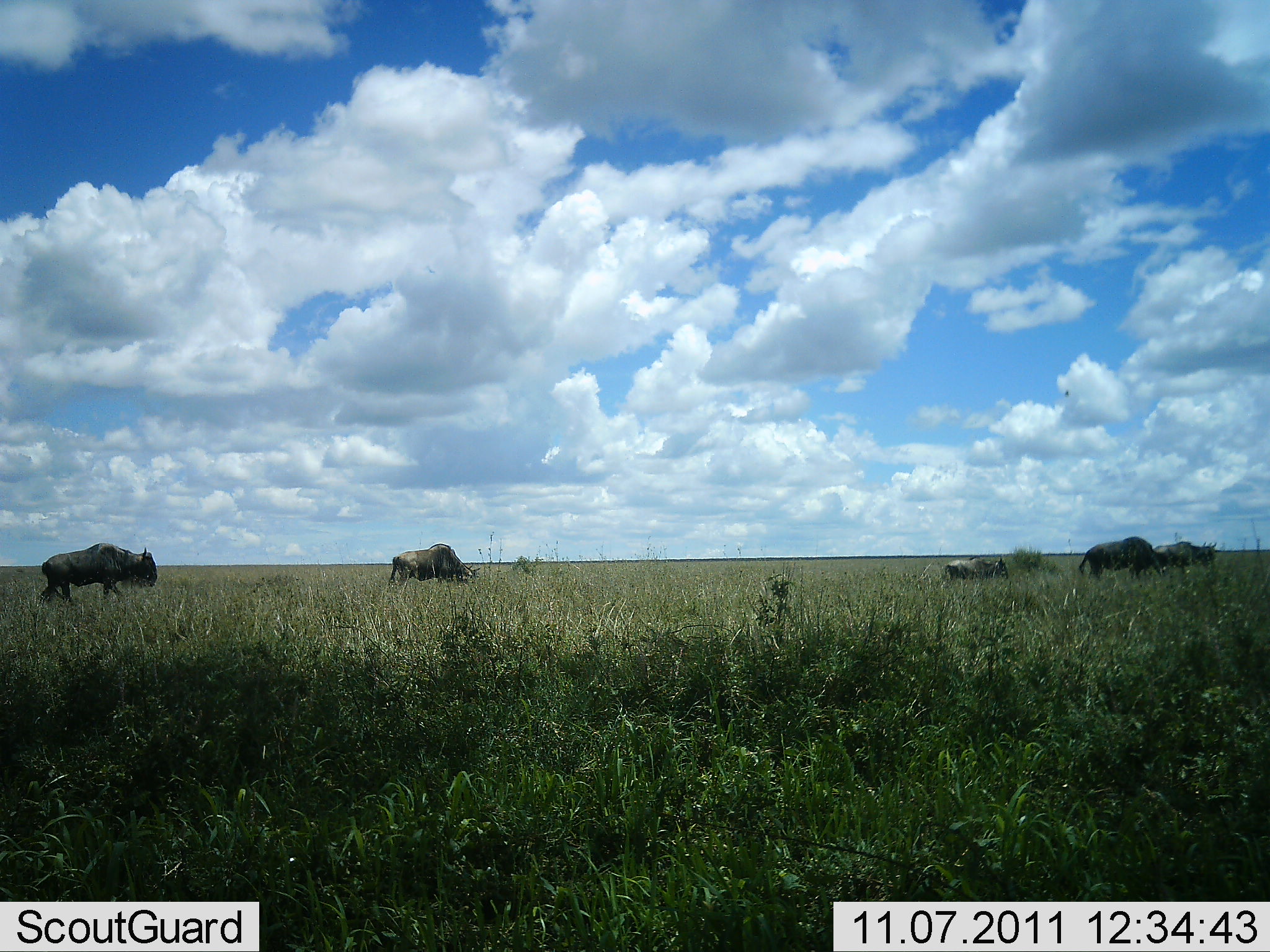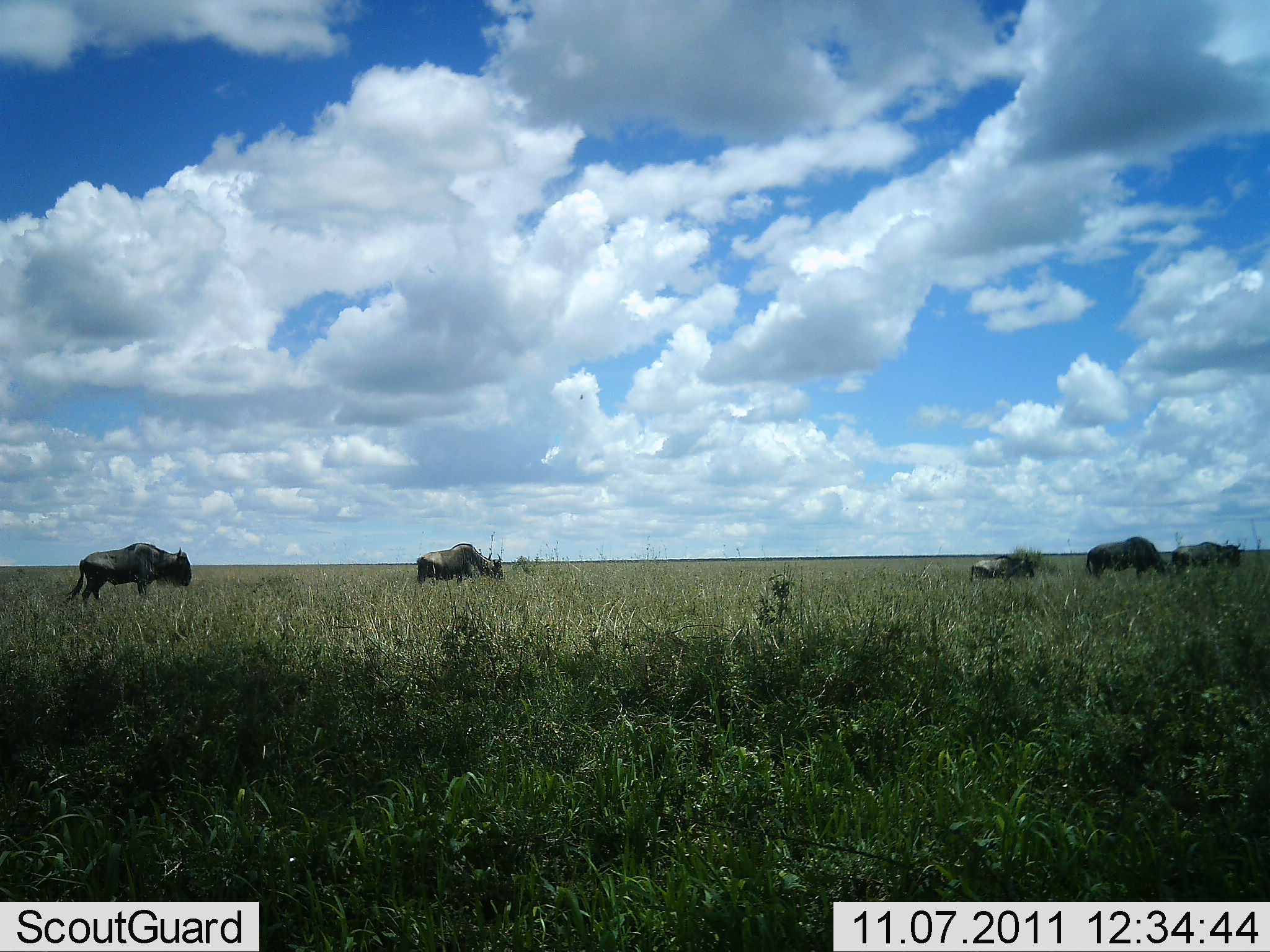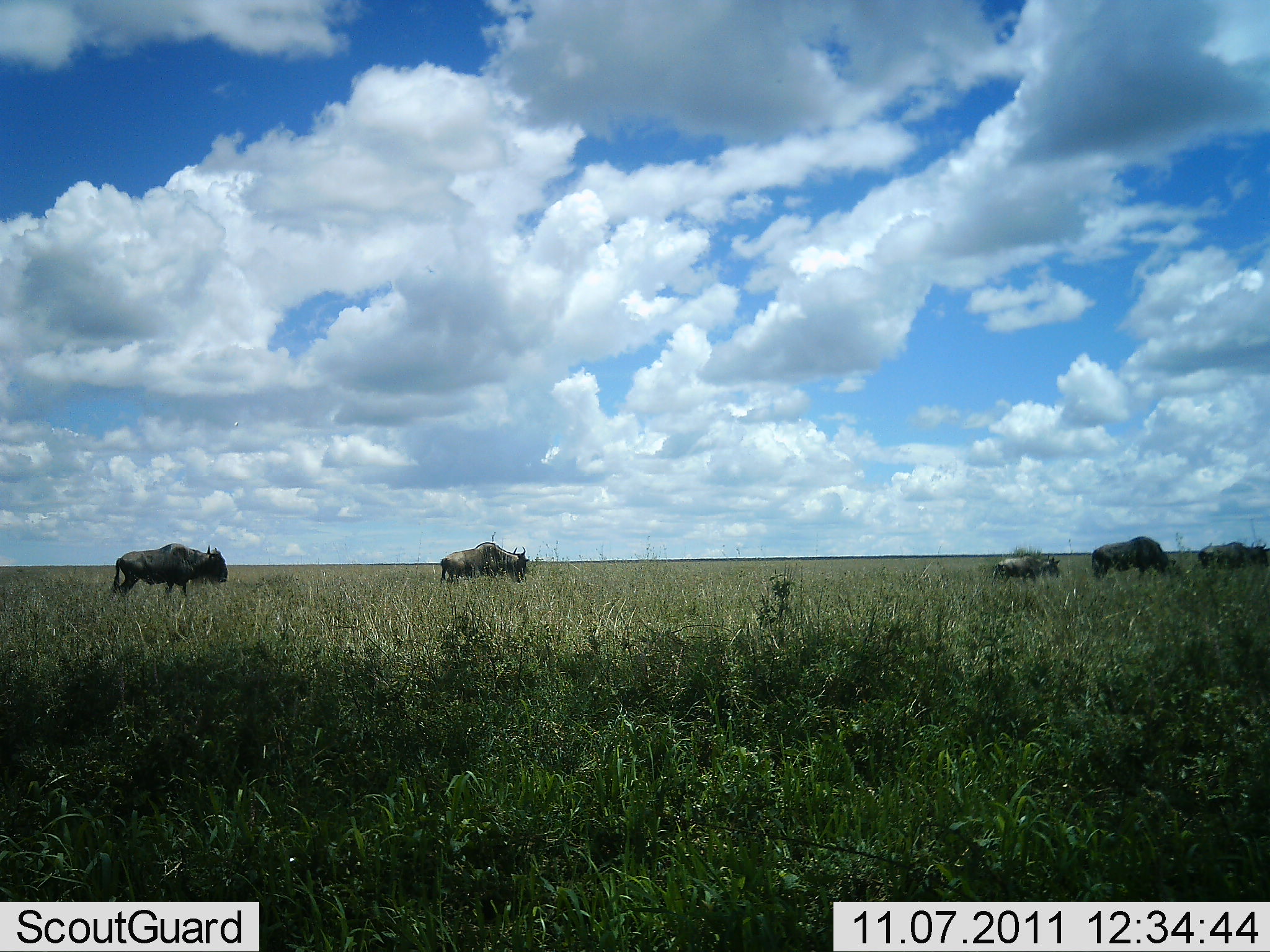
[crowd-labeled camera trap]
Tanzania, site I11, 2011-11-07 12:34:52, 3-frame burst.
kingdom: Animalia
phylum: Chordata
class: Mammalia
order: Artiodactyla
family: Bovidae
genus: Connochaetes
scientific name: Connochaetes taurinus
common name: blue wildebeest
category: wildebeest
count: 5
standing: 0%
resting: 0%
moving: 92%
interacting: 0%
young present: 17%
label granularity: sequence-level